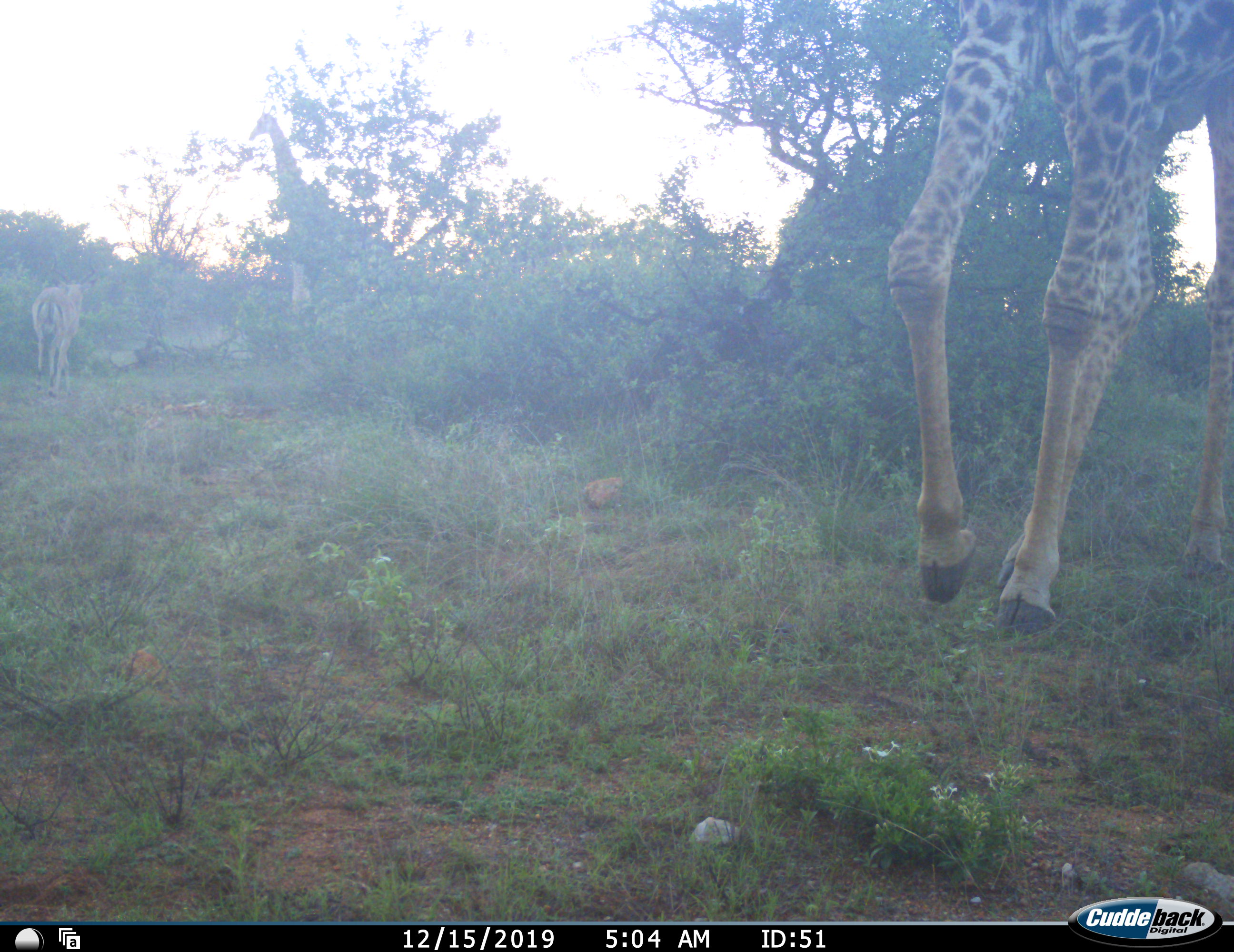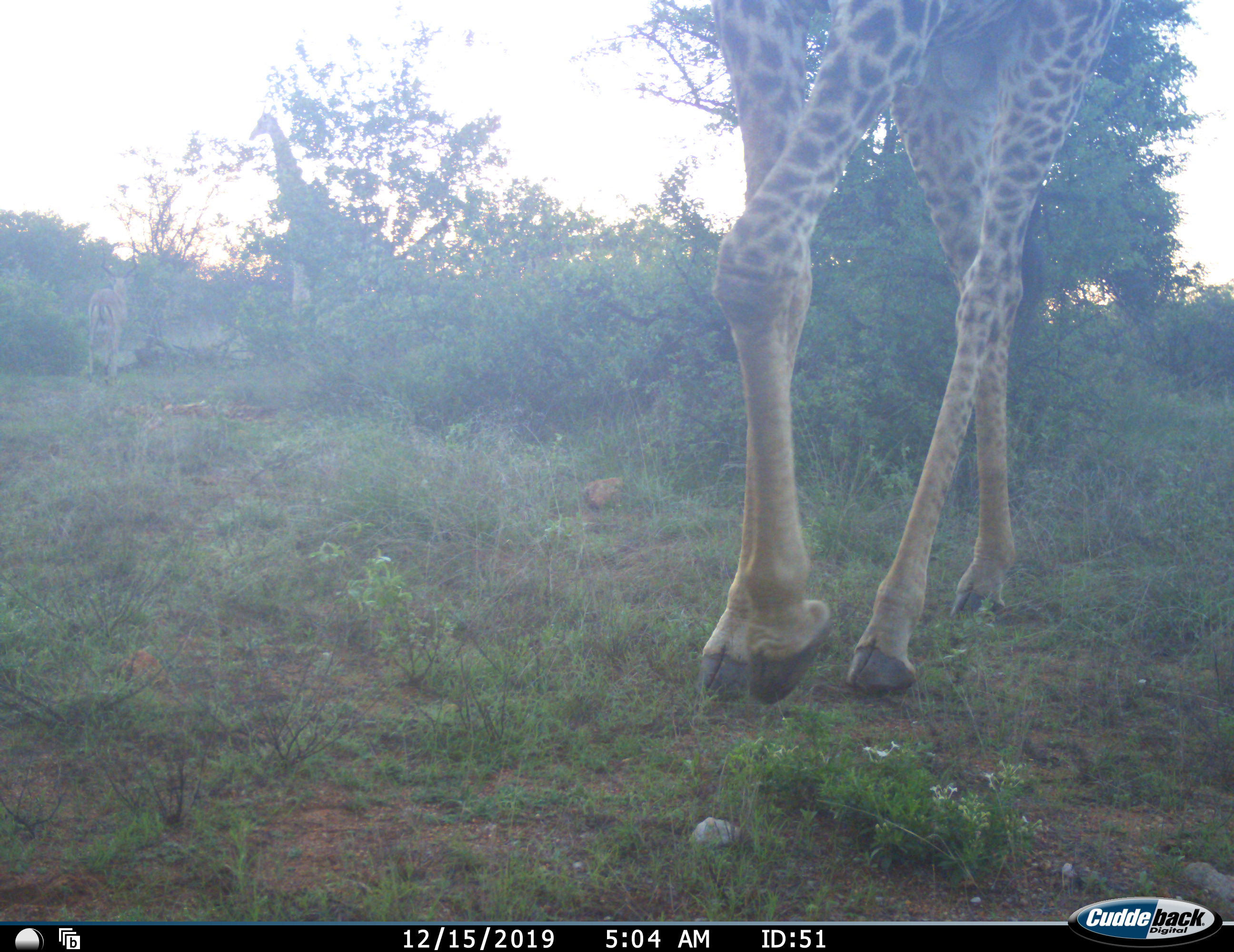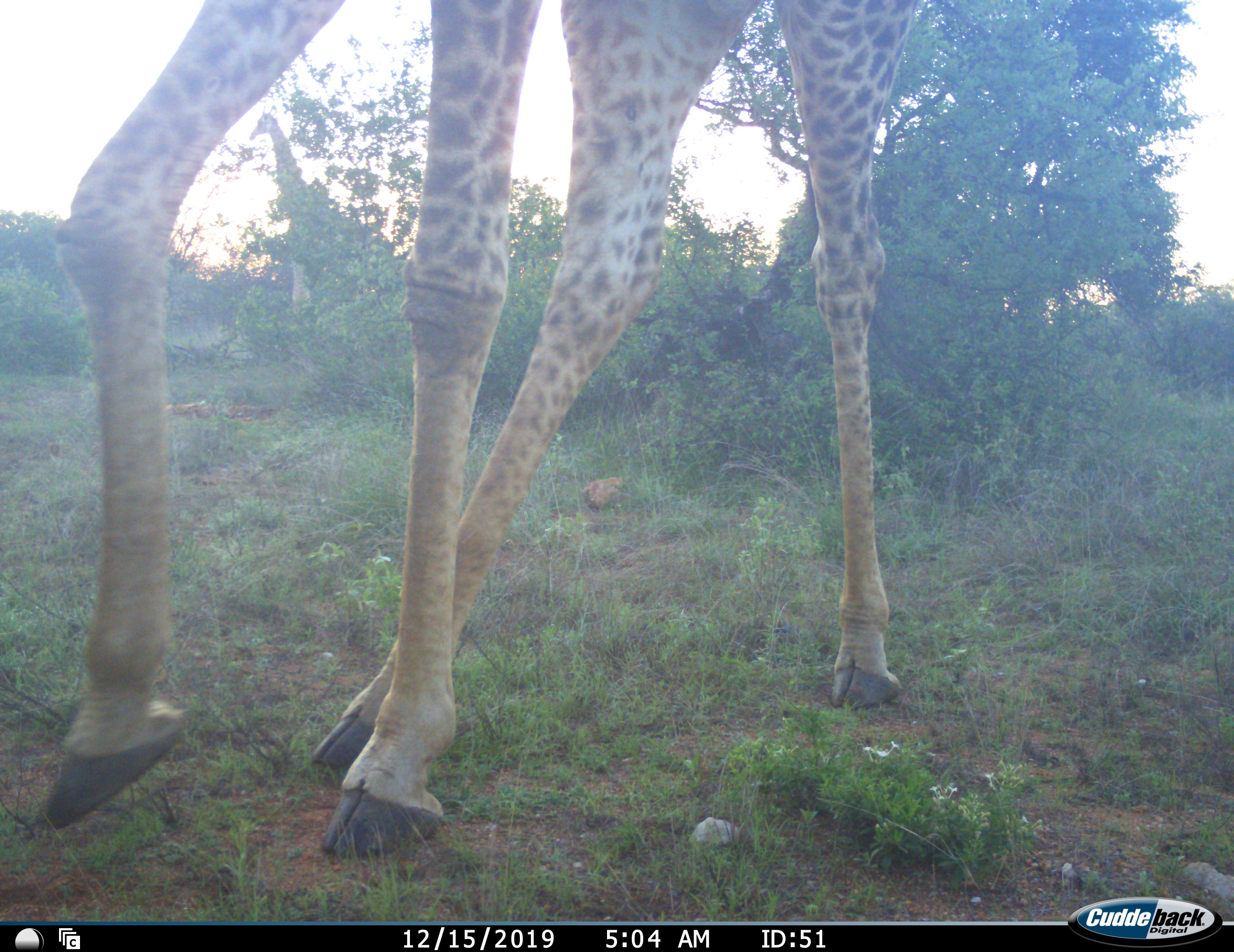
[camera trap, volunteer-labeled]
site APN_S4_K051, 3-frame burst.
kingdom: Animalia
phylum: Chordata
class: Mammalia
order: Artiodactyla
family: Giraffidae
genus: Giraffa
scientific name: Giraffa camelopardalis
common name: giraffe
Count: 2.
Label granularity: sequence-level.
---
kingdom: Animalia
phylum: Chordata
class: Mammalia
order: Artiodactyla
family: Bovidae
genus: Aepyceros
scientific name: Aepyceros melampus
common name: impala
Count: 1.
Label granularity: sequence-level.